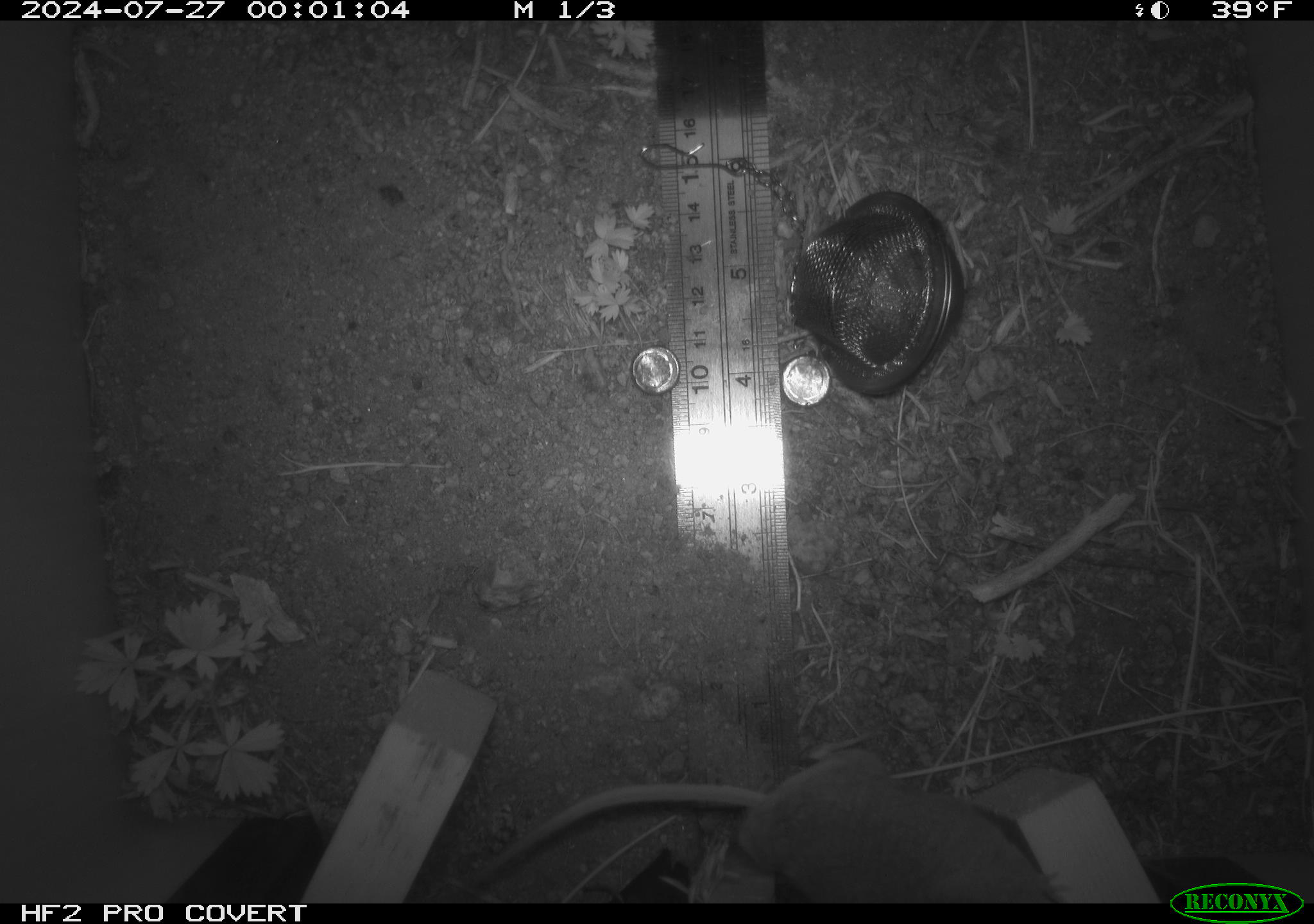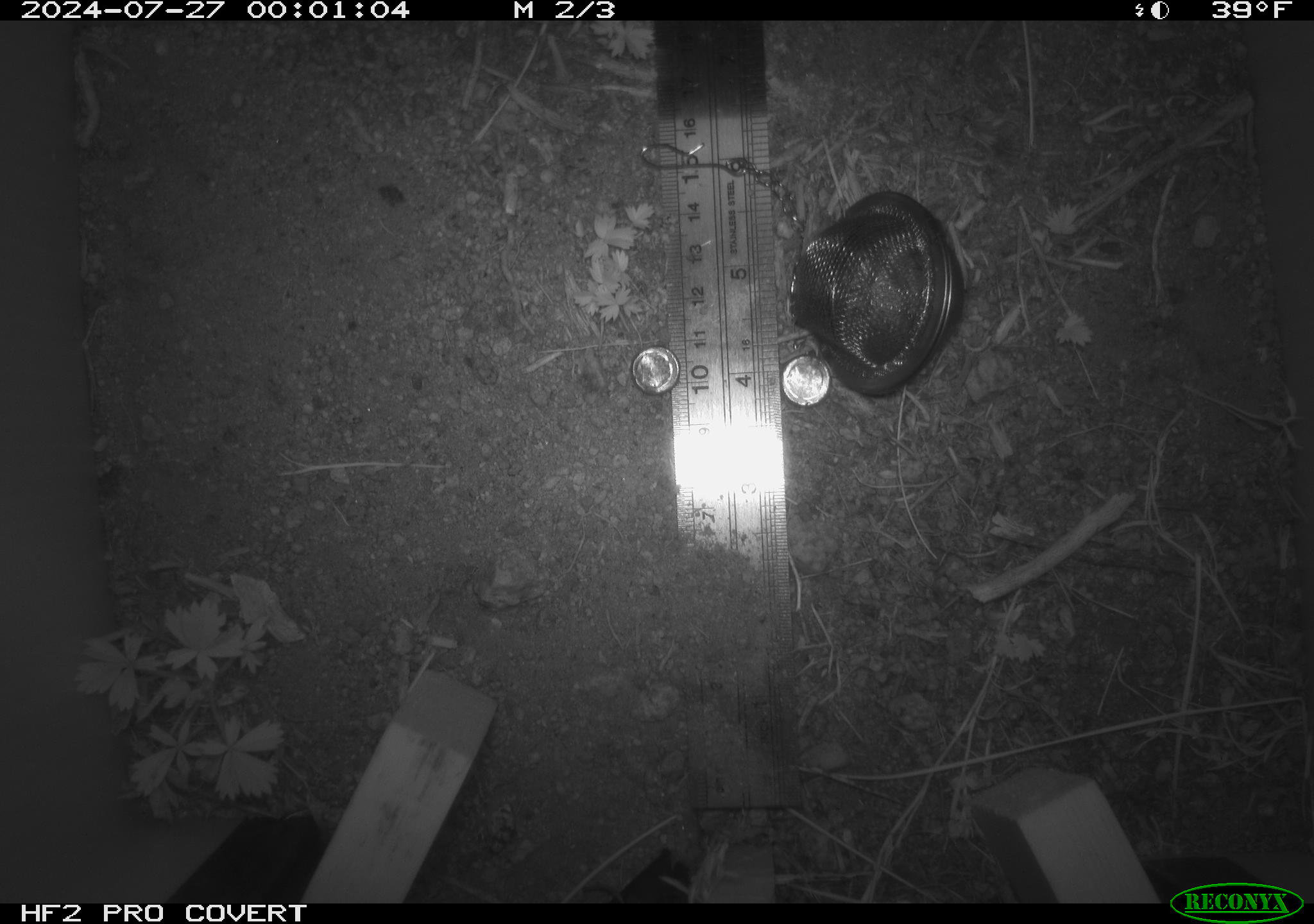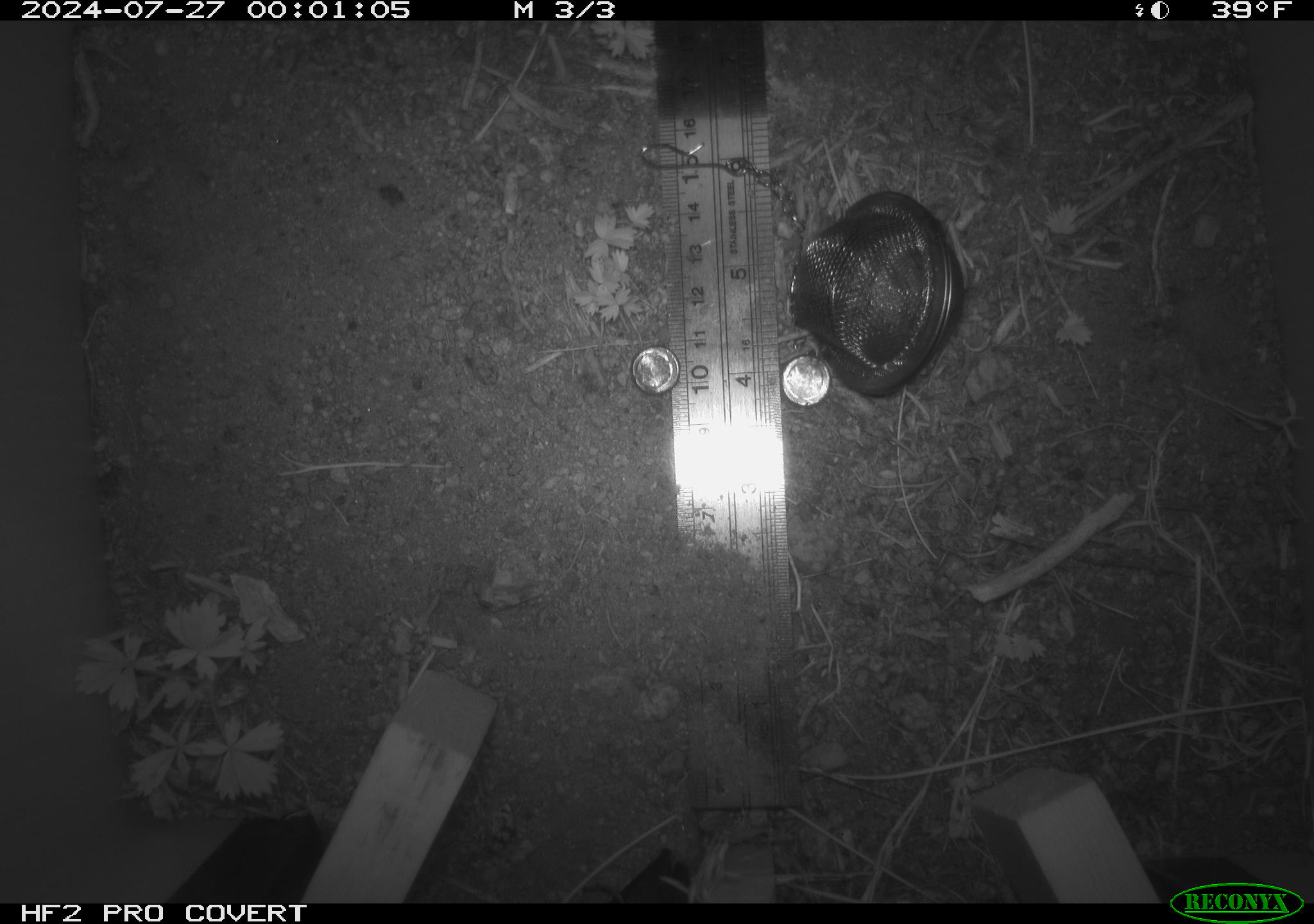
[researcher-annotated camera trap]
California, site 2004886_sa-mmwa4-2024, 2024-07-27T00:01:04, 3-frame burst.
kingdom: Animalia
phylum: Chordata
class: Mammalia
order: Rodentia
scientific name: Rodentia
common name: mouse species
Mouse species (Rodentia).